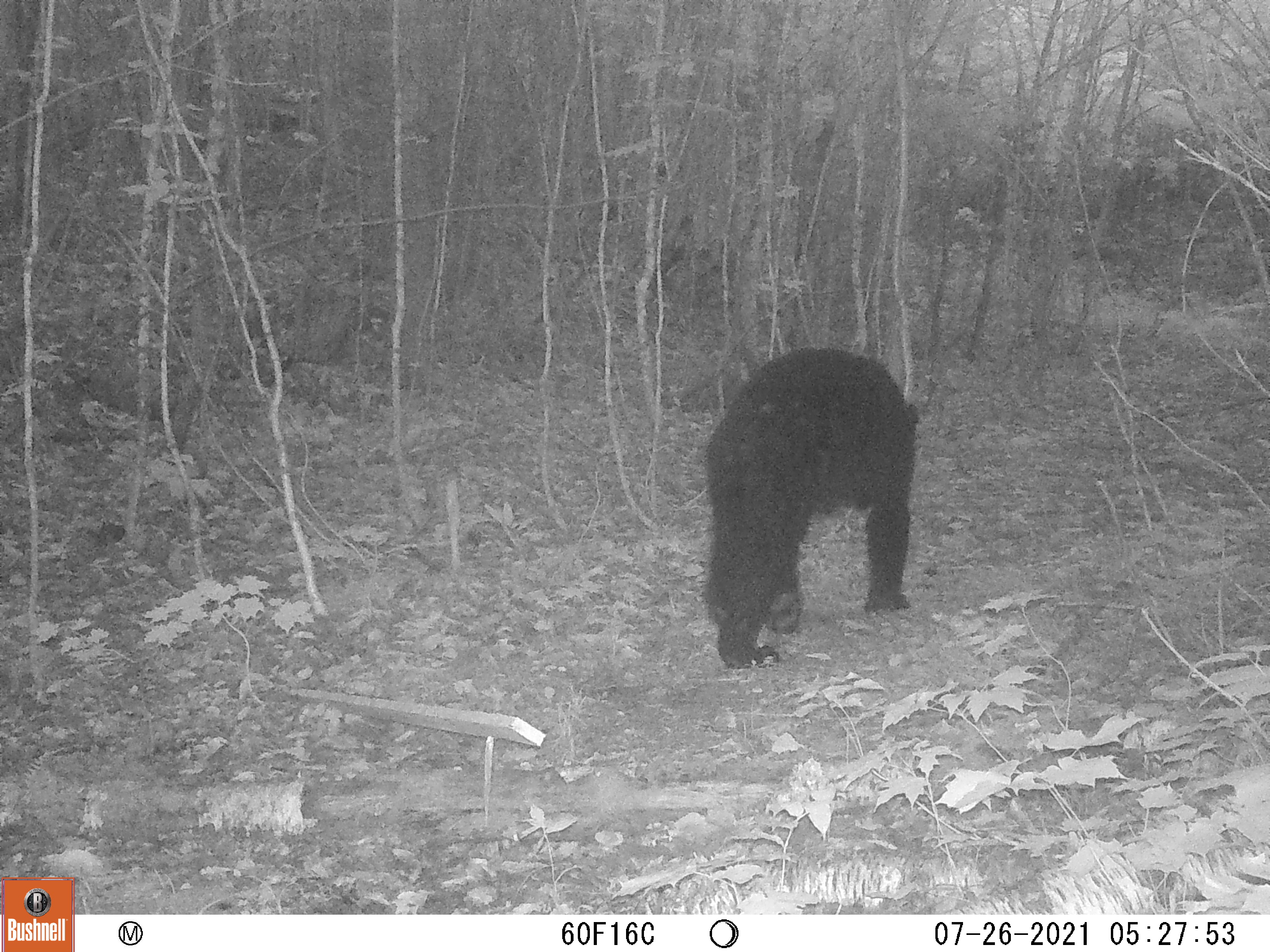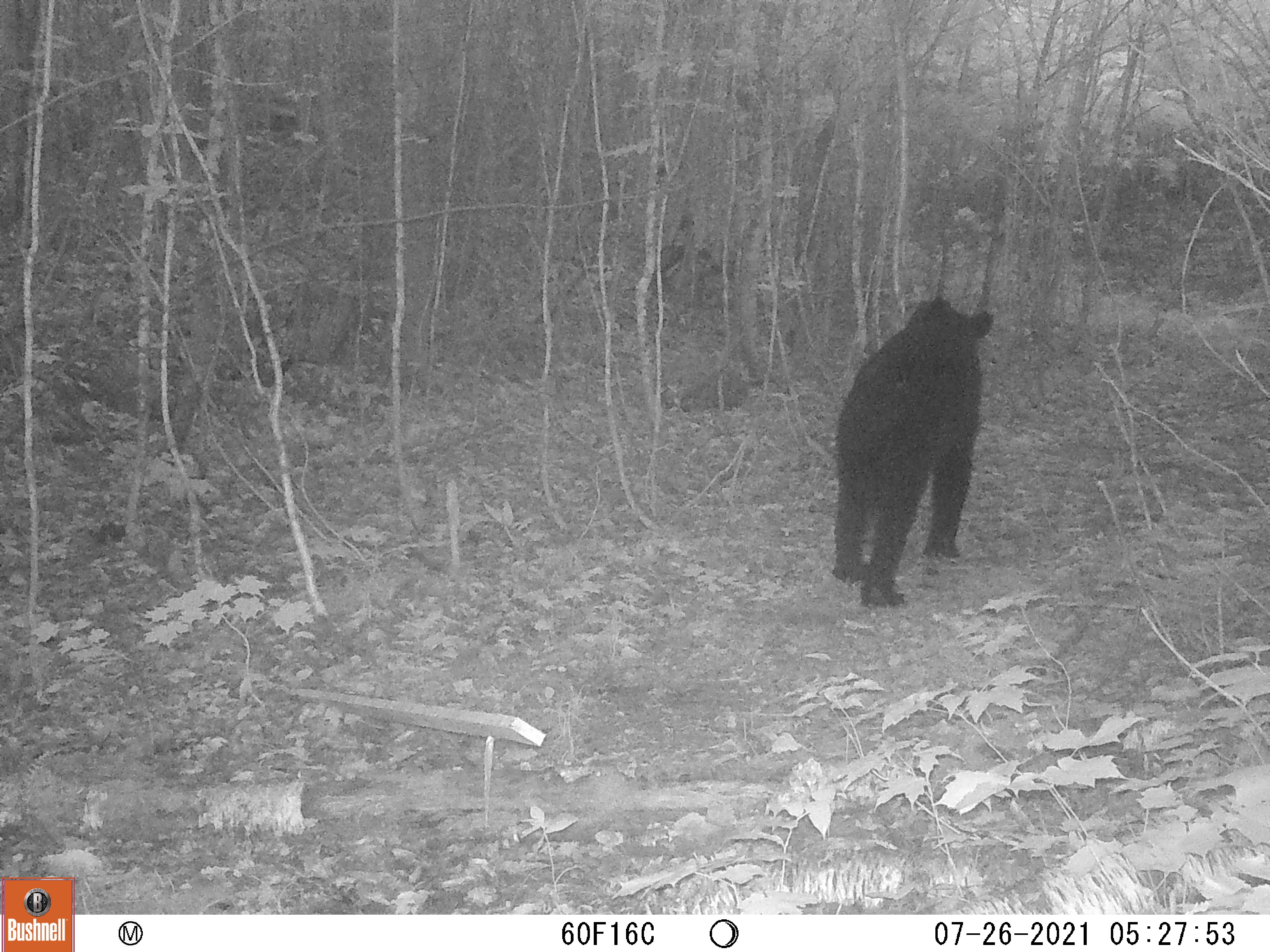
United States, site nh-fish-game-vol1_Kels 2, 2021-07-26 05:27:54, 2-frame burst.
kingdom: Animalia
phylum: Chordata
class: Mammalia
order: Carnivora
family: Ursidae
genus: Ursus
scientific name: Ursus americanus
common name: black bear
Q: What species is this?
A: Black bear (Ursus americanus).